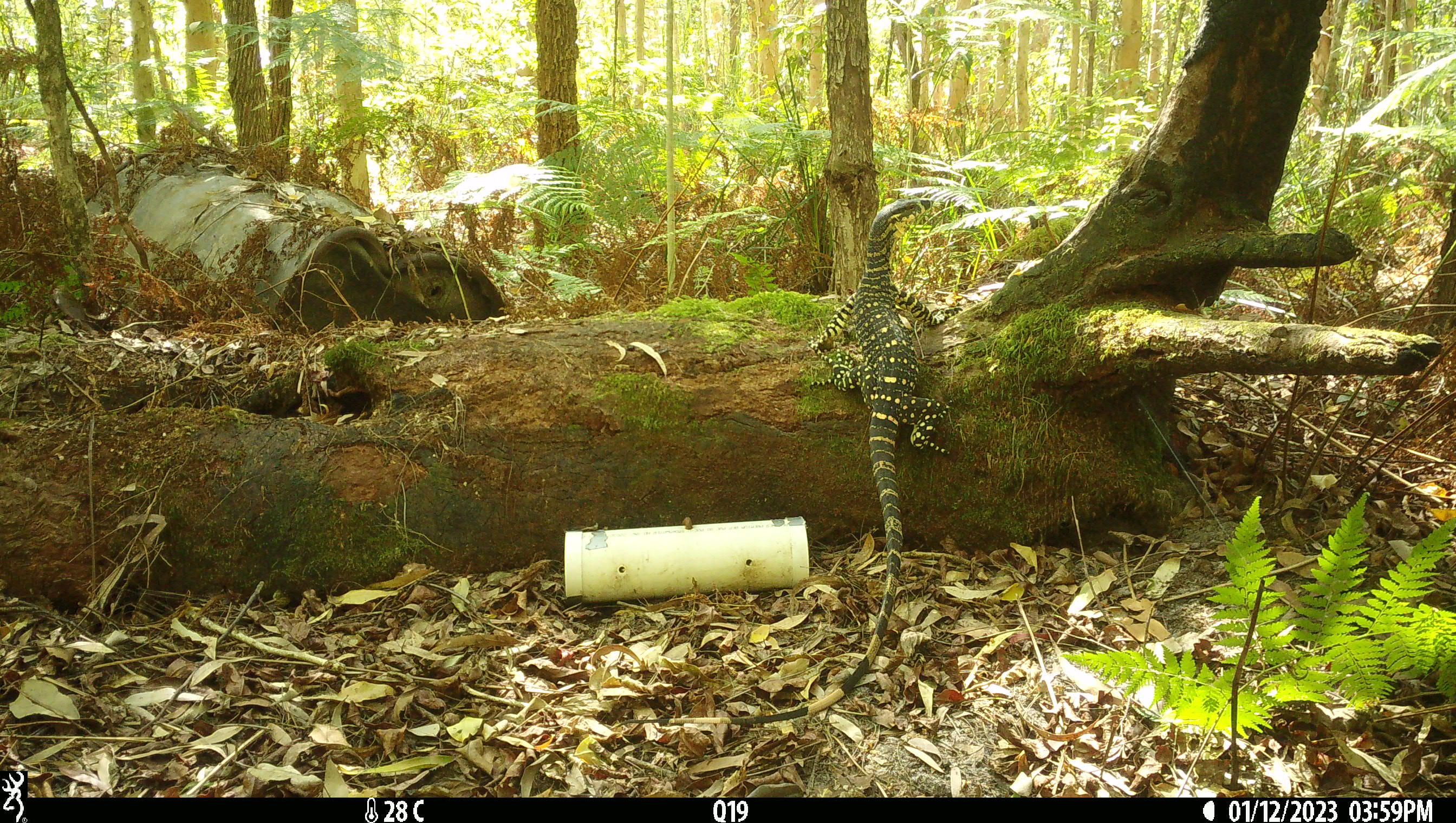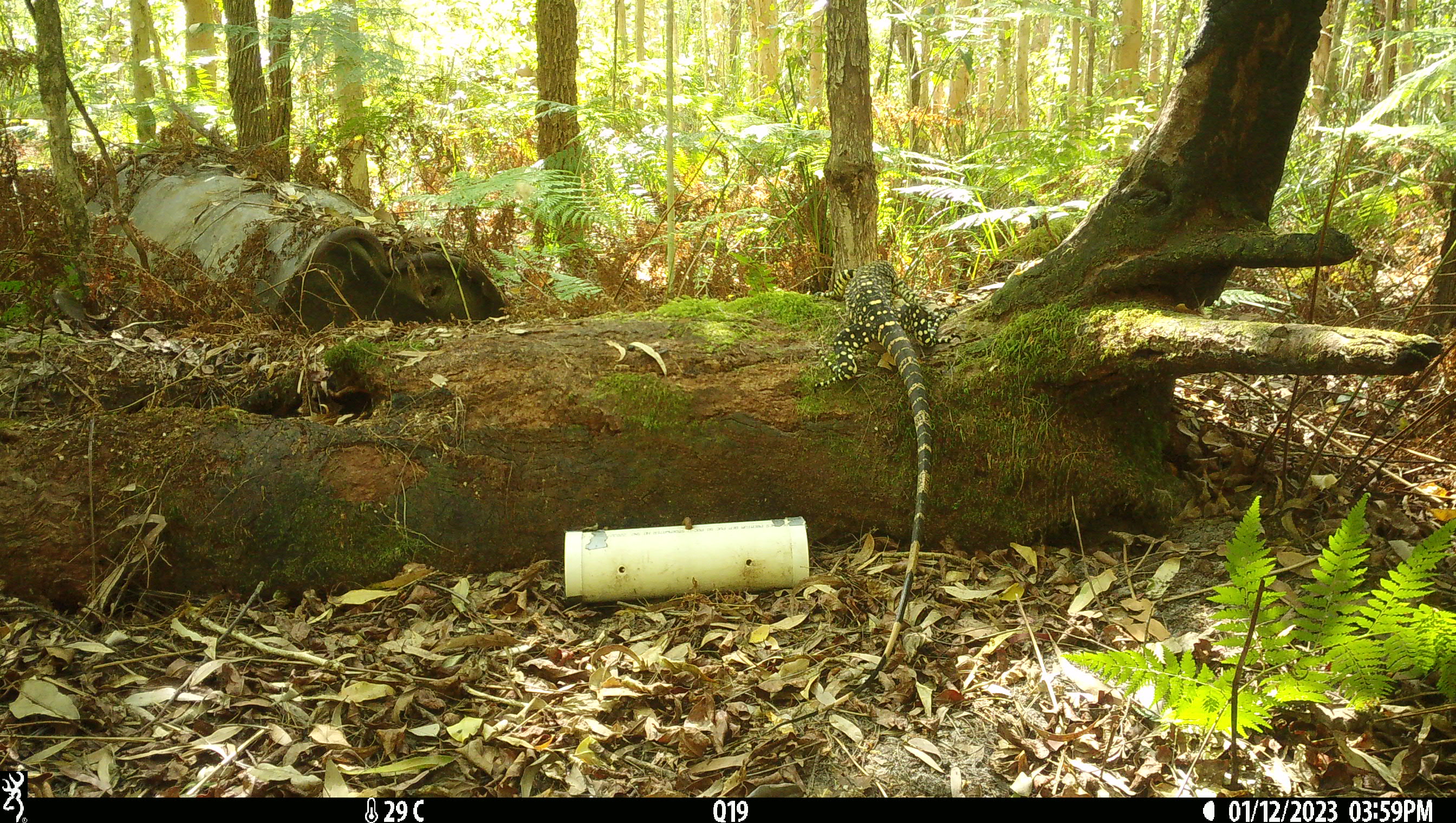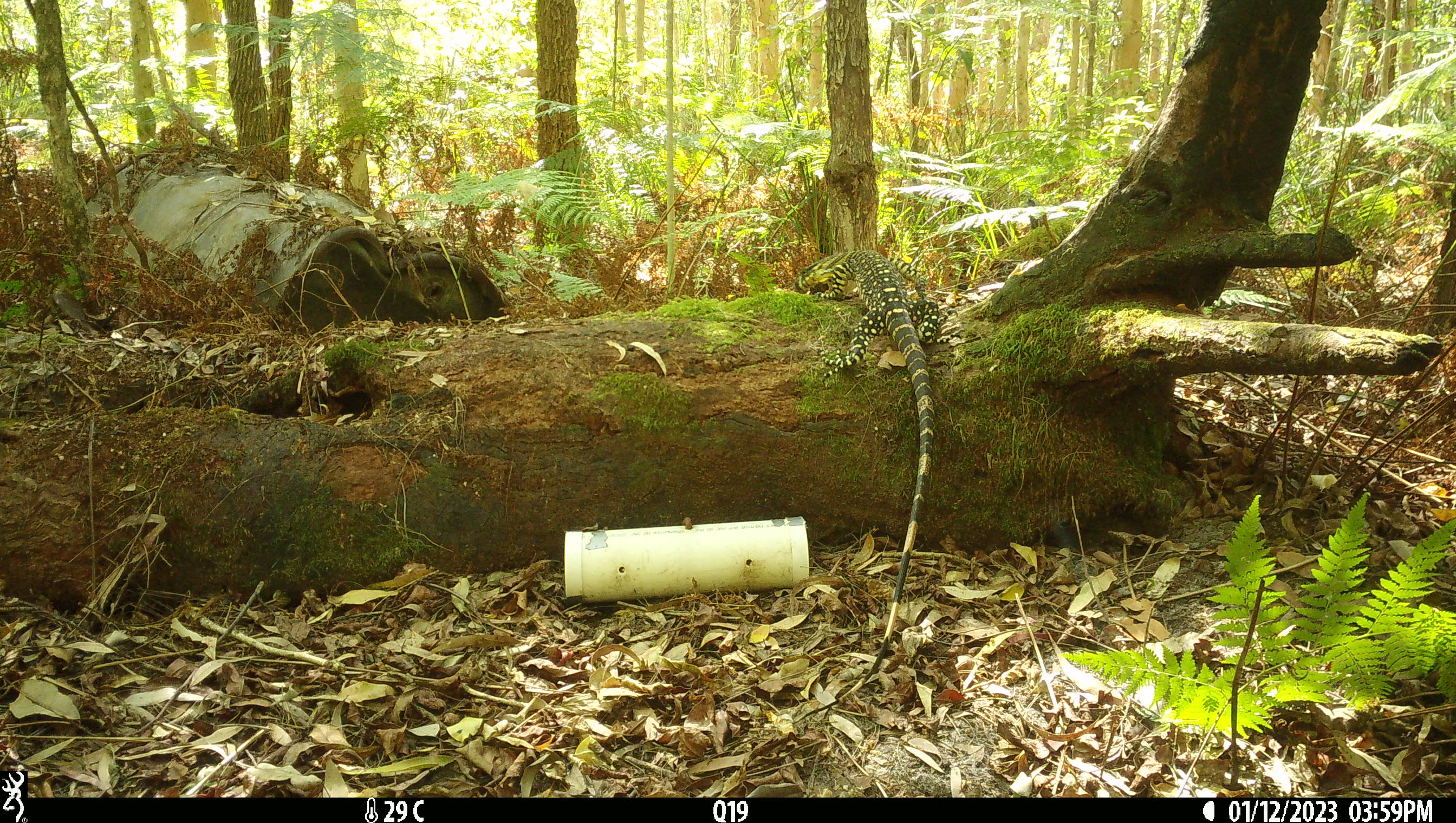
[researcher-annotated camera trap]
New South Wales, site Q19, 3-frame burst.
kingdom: Animalia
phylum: Chordata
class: Reptilia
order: Squamata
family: Varanidae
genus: Varanus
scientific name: Varanus varius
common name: lace monitor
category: goanna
Goanna (lace monitor) (Varanus varius).